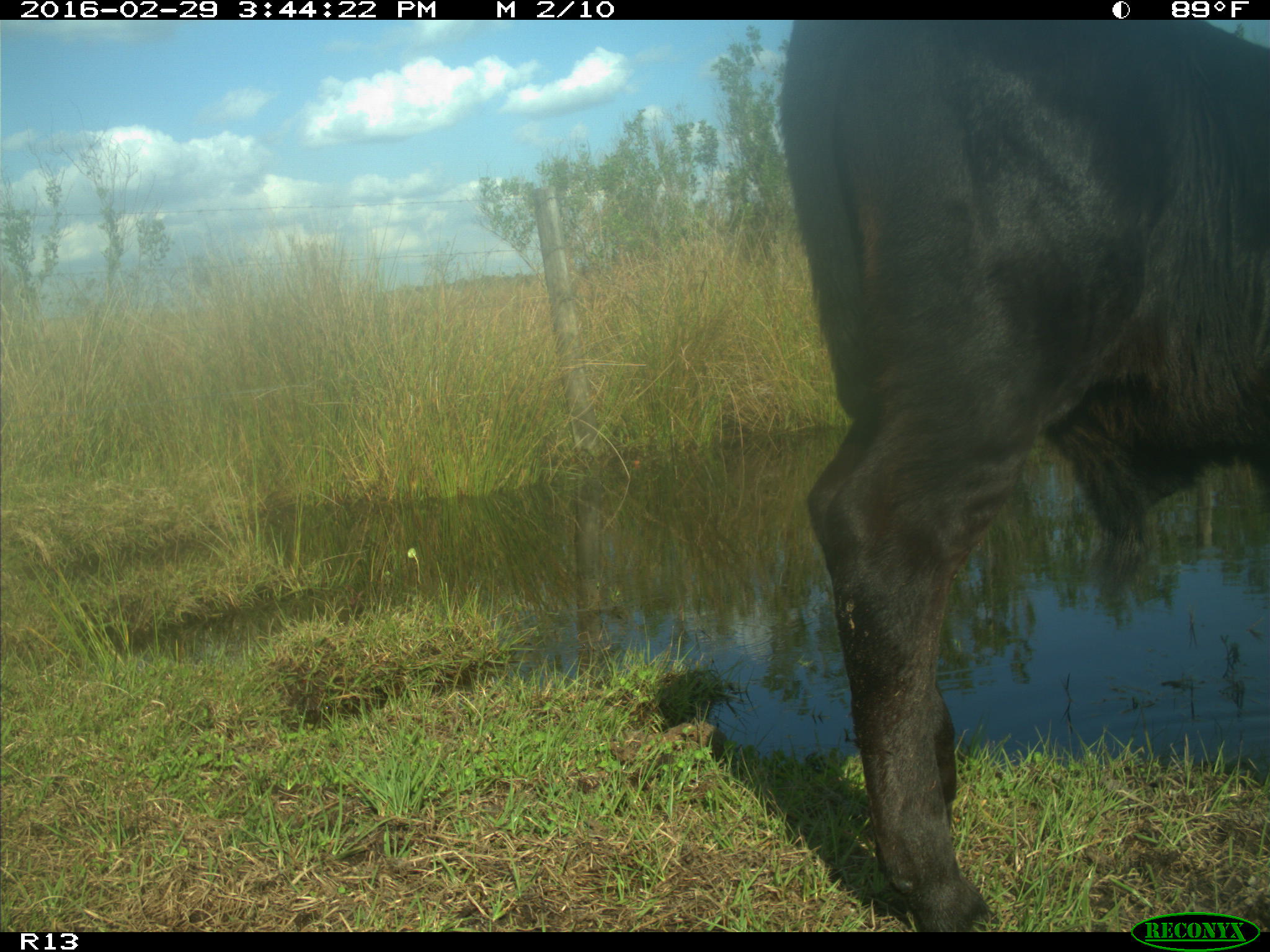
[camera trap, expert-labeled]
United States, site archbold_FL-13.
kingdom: Animalia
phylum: Chordata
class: Mammalia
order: Artiodactyla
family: Bovidae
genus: Bos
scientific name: Bos taurus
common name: domestic cow